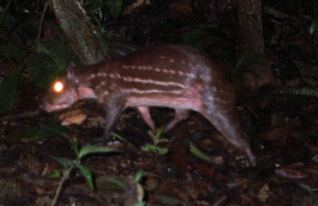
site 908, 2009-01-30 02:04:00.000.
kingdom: Animalia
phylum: Chordata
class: Mammalia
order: Rodentia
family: Cuniculidae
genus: Cuniculus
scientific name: Cuniculus paca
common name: spotted paca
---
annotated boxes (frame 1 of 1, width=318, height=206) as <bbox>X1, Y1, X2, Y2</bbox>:
cuniculus paca: <bbox>36, 40, 256, 168</bbox>